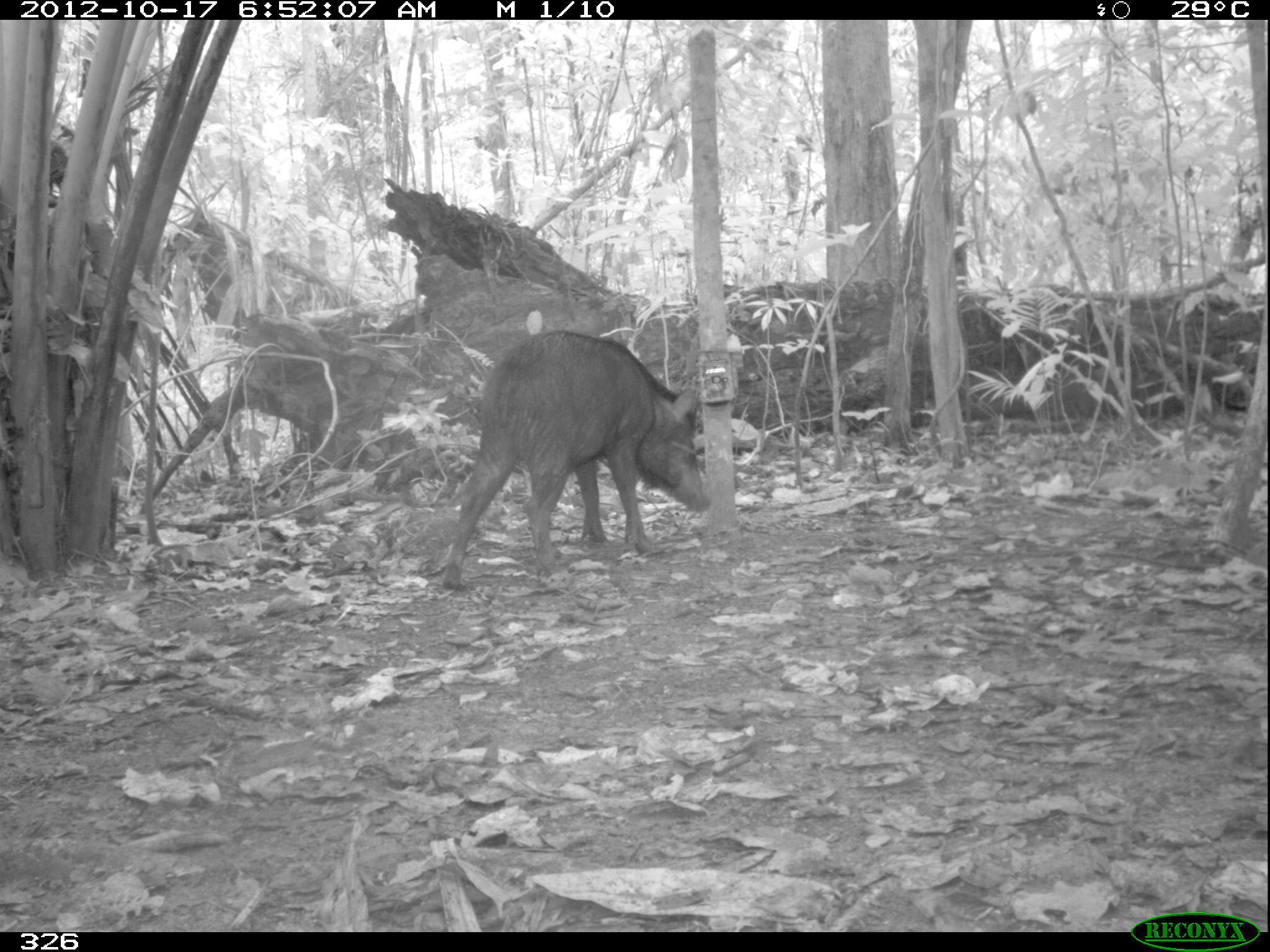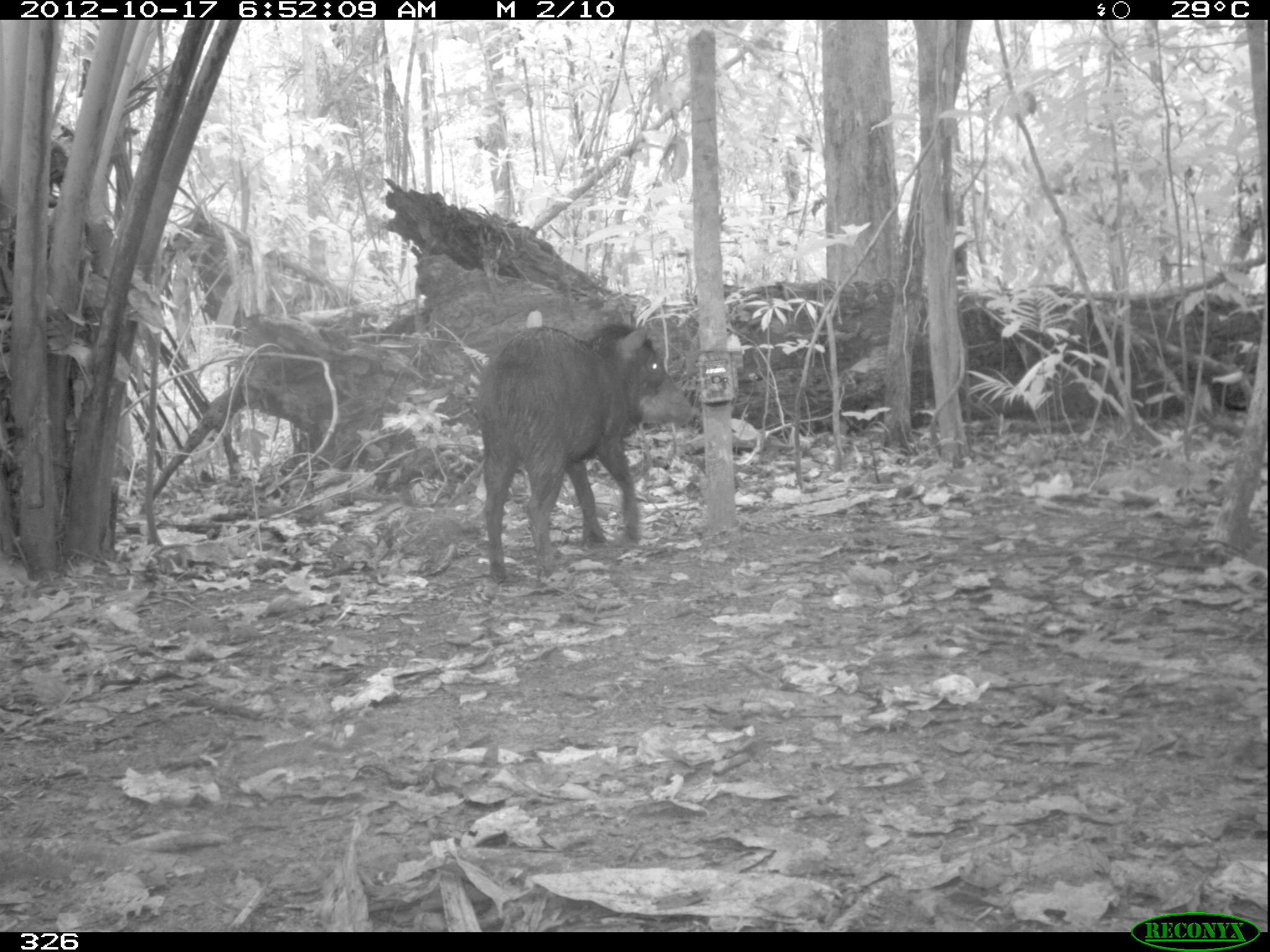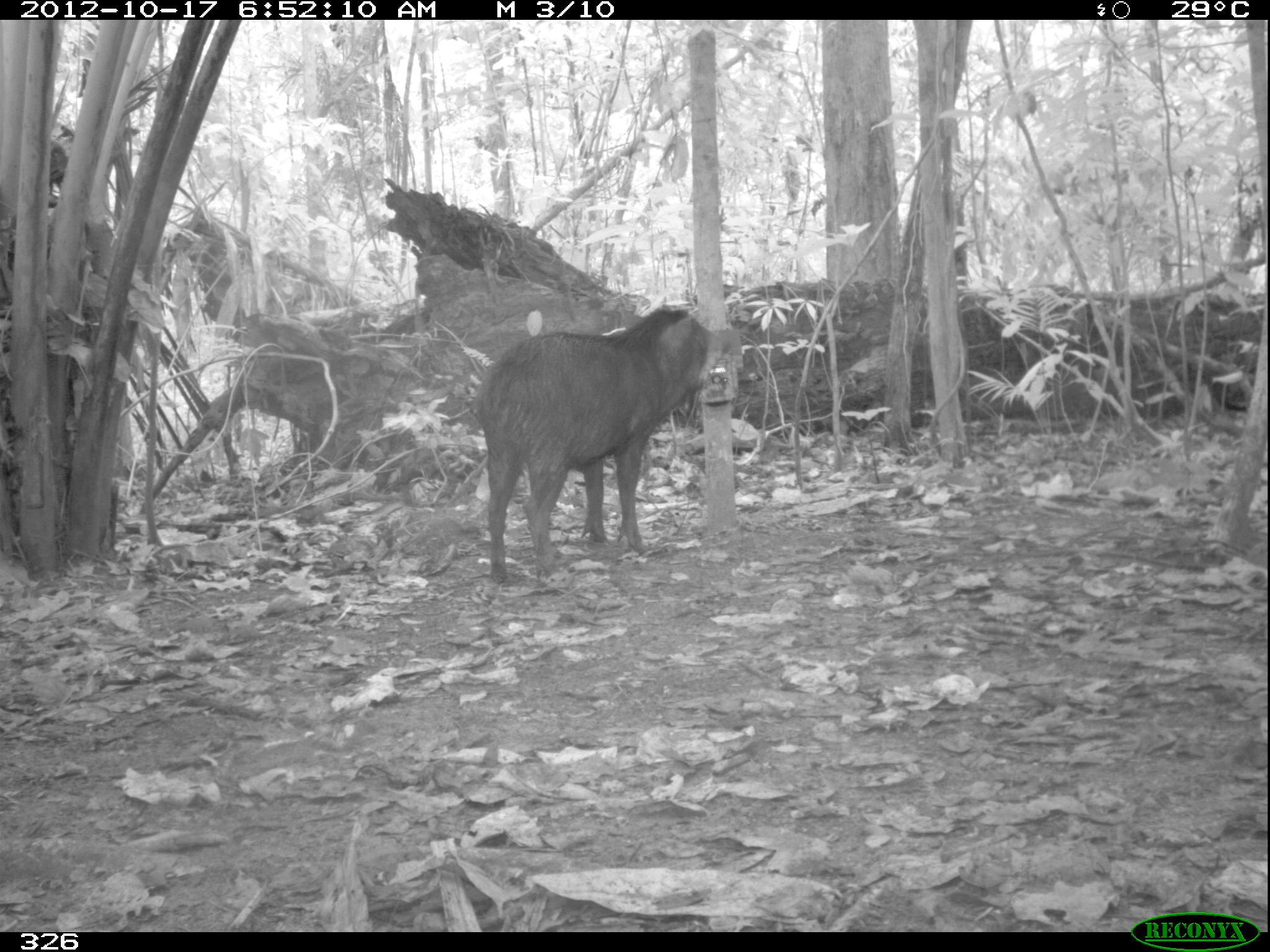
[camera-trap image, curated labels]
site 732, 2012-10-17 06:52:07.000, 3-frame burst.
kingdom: Animalia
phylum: Chordata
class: Mammalia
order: Artiodactyla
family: Tayassuidae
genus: Tayassu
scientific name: Tayassu pecari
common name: white-lipped peccary